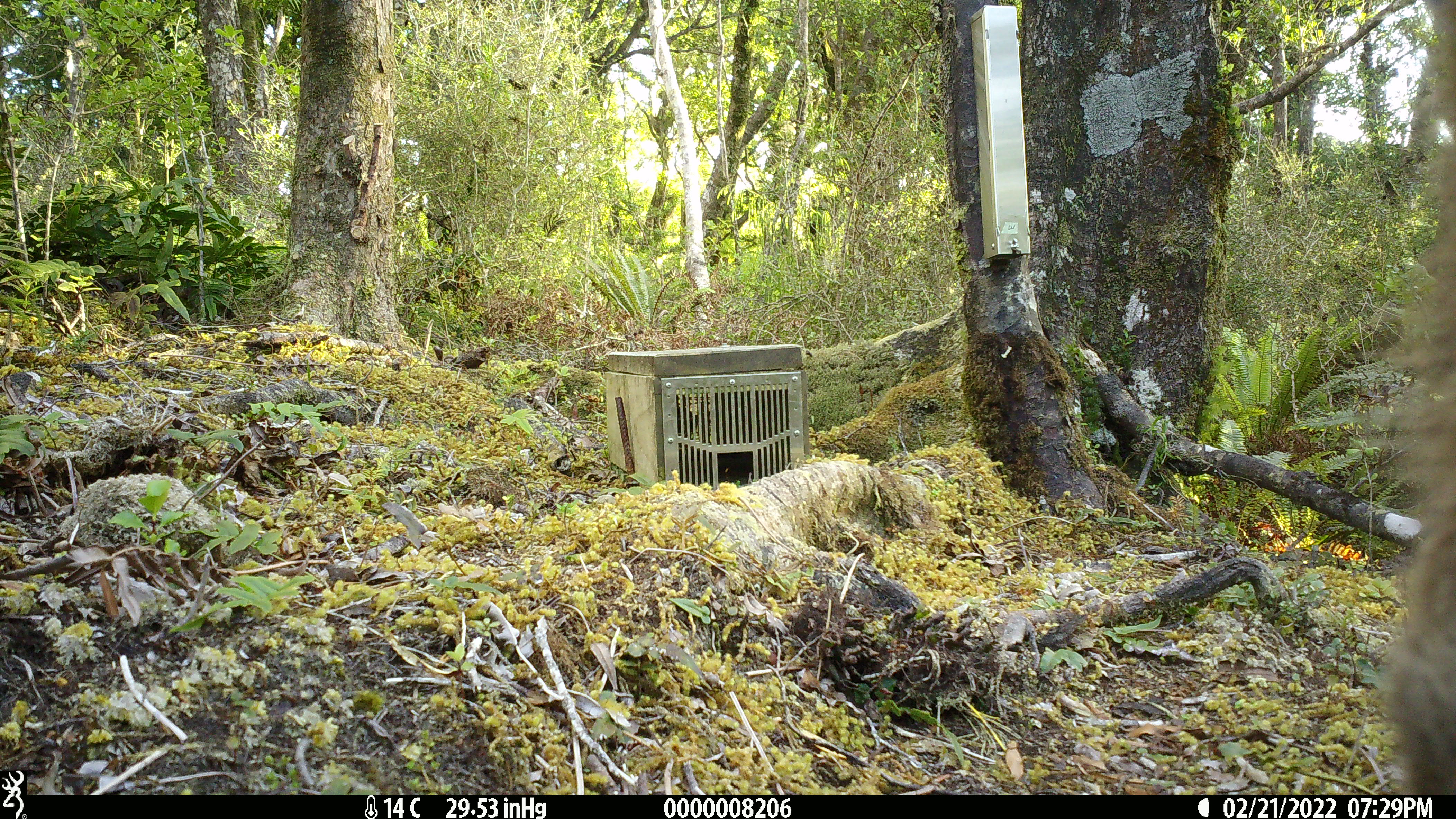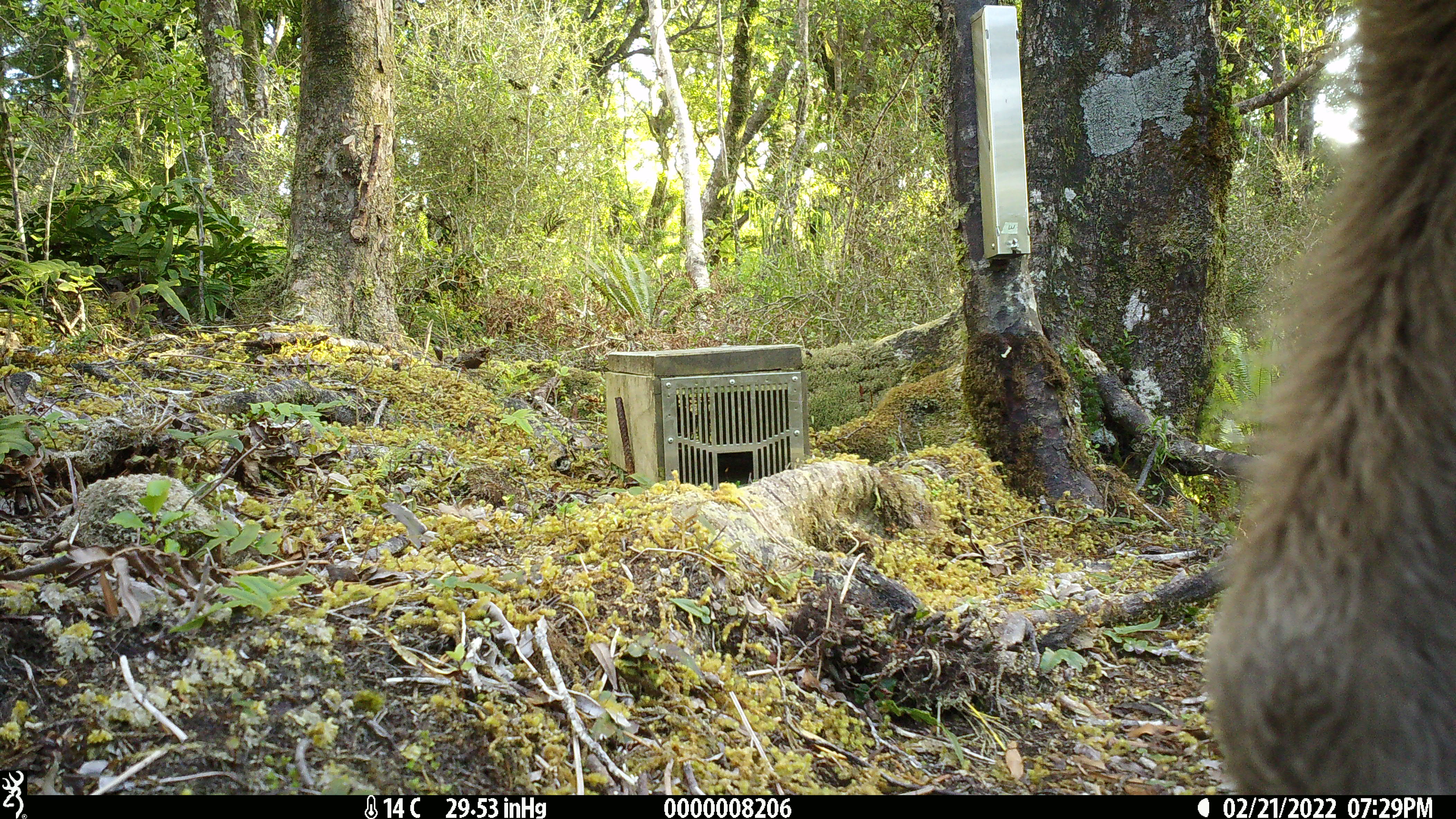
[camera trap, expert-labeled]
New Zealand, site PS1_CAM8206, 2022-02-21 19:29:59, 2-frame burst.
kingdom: Animalia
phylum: Chordata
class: Mammalia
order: Artiodactyla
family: Cervidae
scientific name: Cervidae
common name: deer